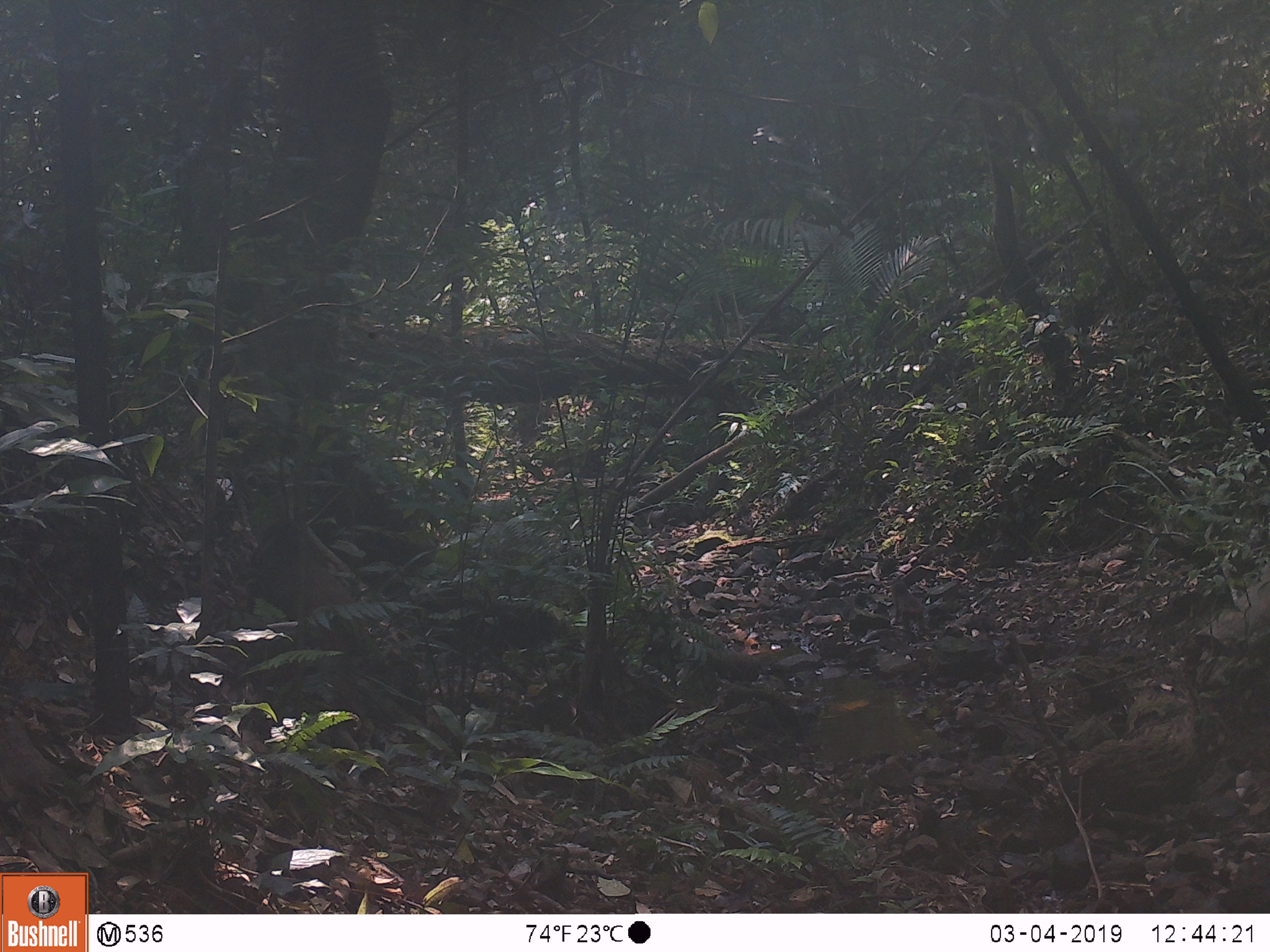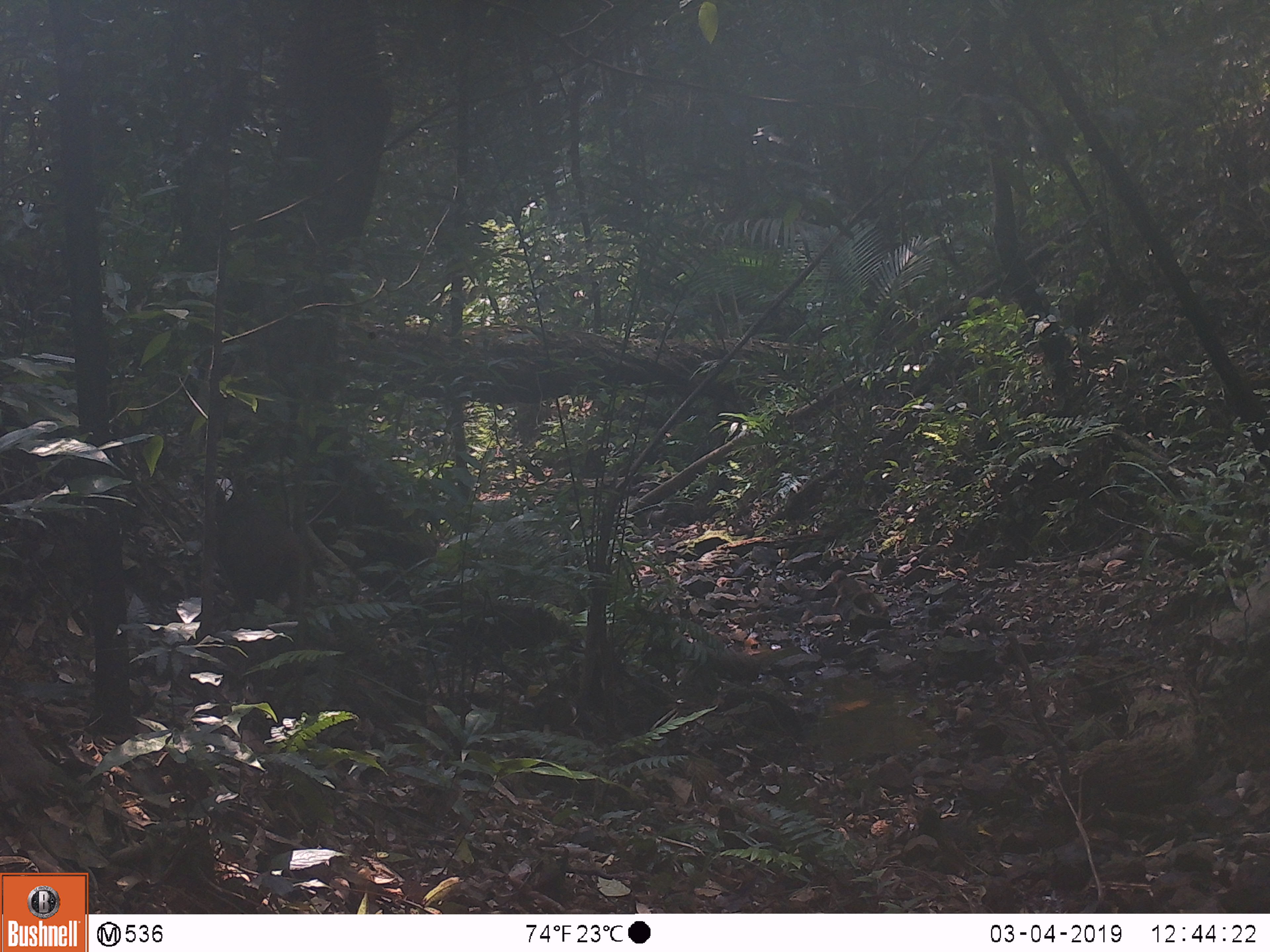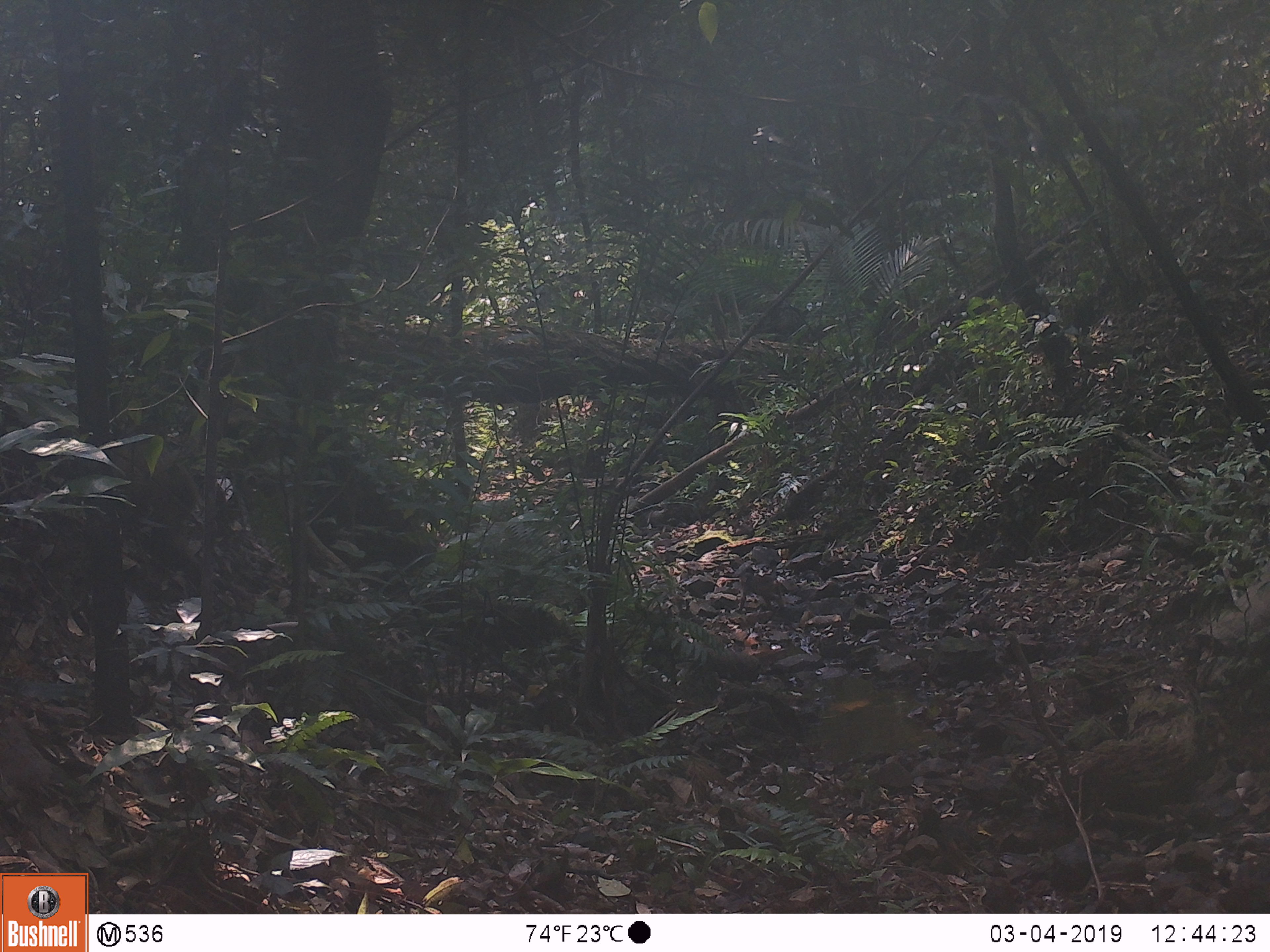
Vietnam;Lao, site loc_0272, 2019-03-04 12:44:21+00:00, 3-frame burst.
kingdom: Animalia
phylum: Chordata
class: Mammalia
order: Primates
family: Cercopithecidae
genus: Macaca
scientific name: Macaca arctoides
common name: stump-tailed macaque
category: stump tailed macaque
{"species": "stump tailed macaque (stump-tailed macaque) (Macaca arctoides)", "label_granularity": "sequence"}